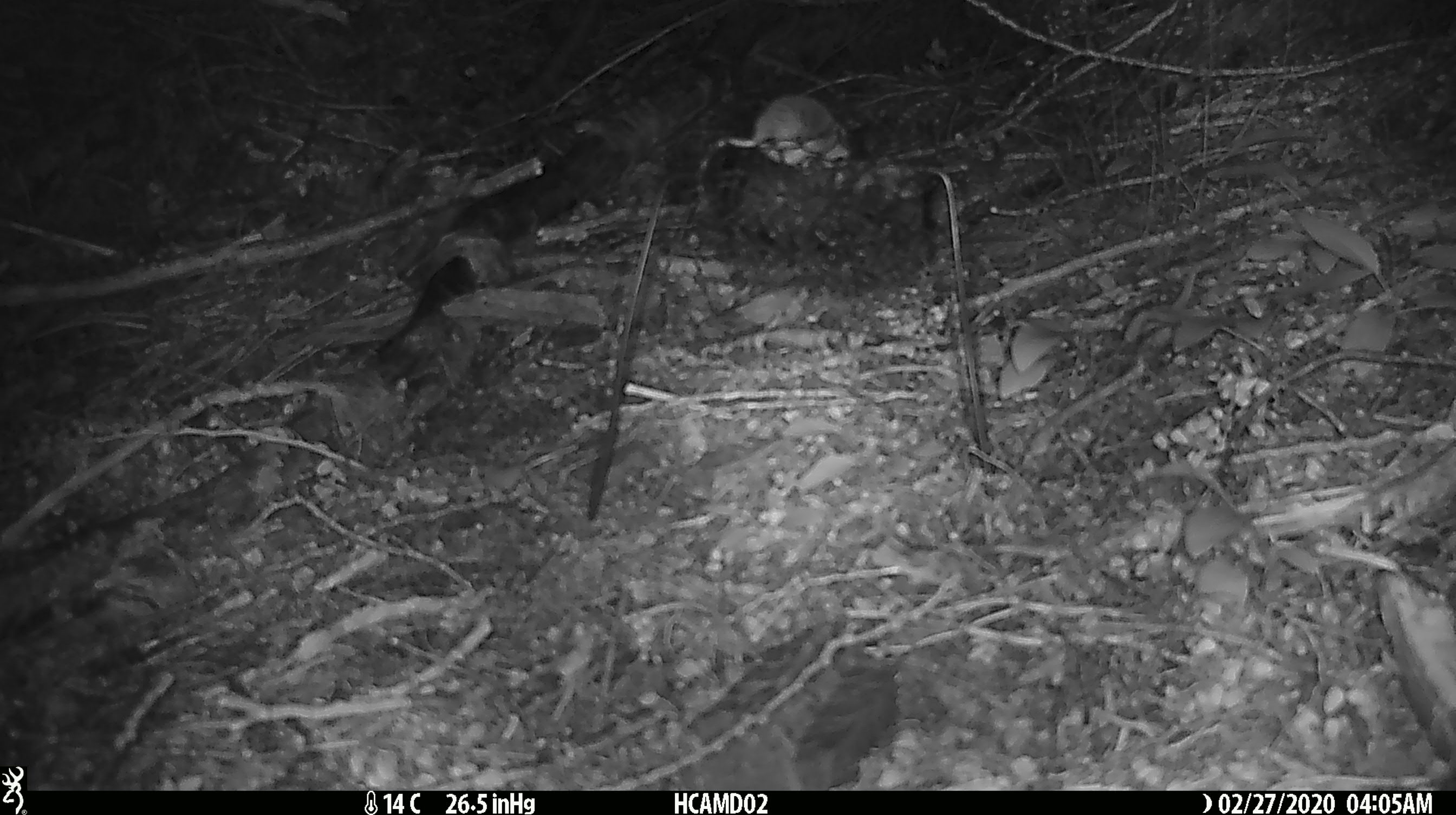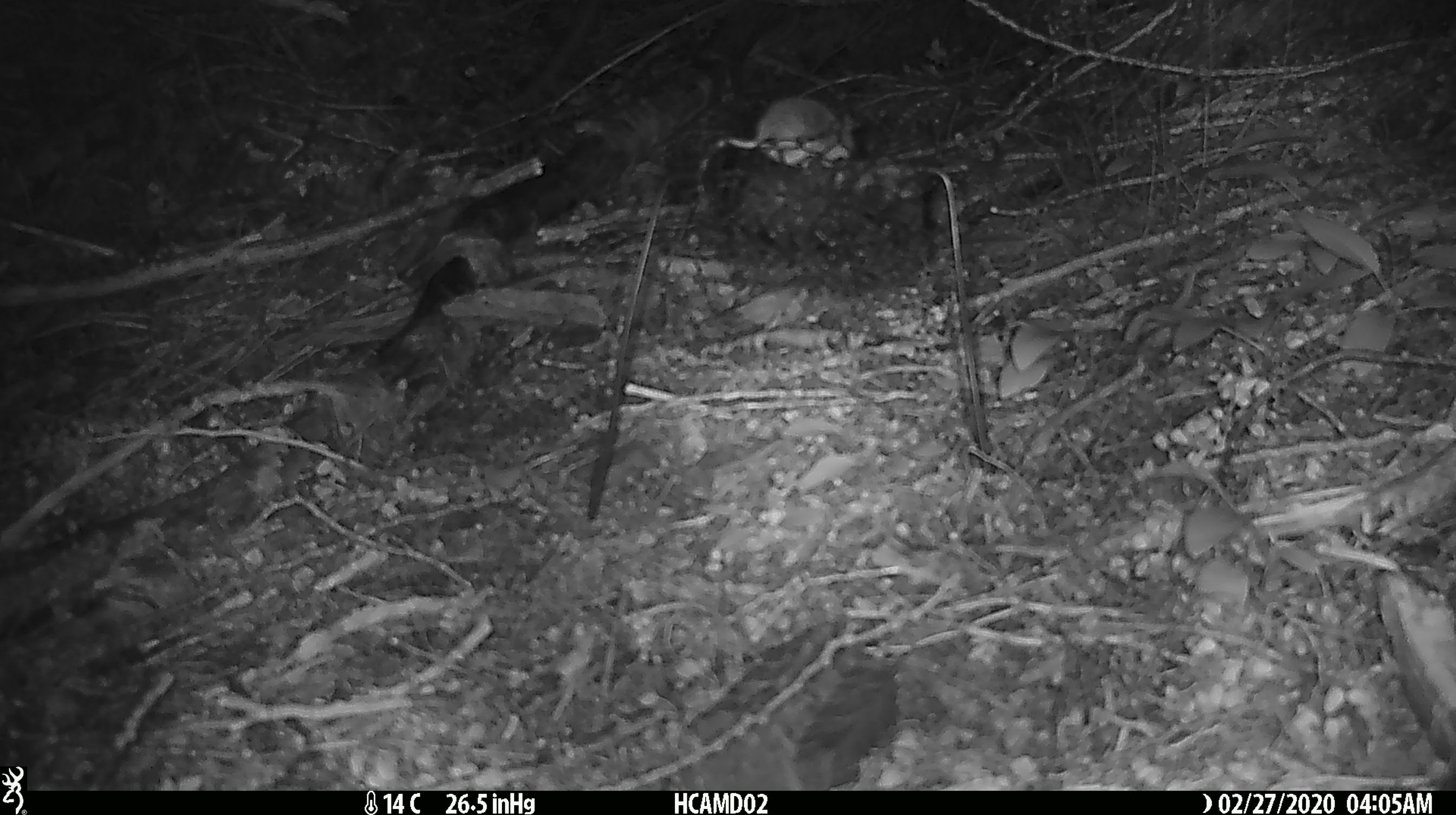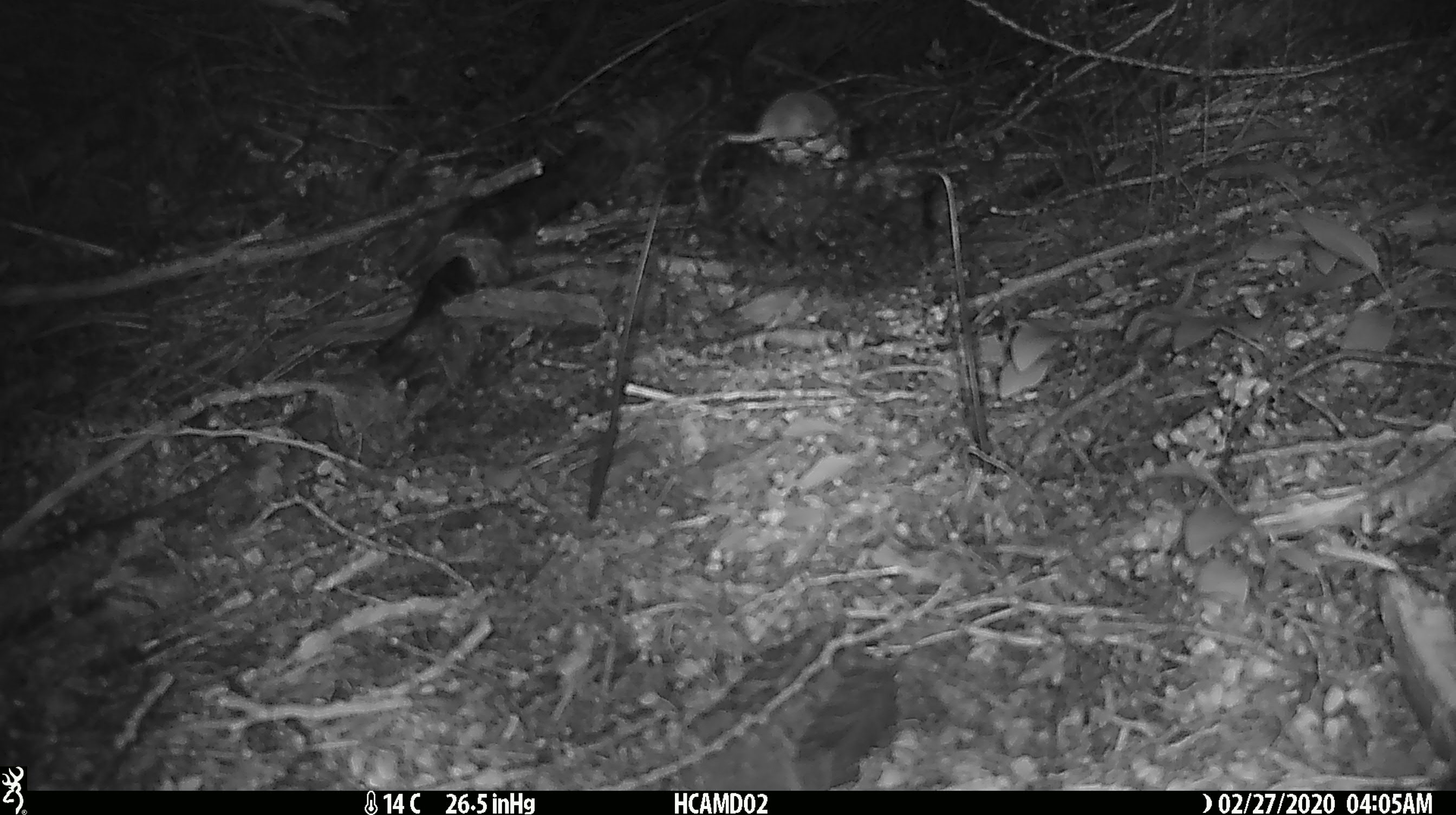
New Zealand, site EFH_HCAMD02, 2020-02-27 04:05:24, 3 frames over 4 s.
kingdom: Animalia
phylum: Chordata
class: Mammalia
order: Rodentia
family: Muridae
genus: Mus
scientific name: Mus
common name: mouse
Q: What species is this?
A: Mouse (Mus).